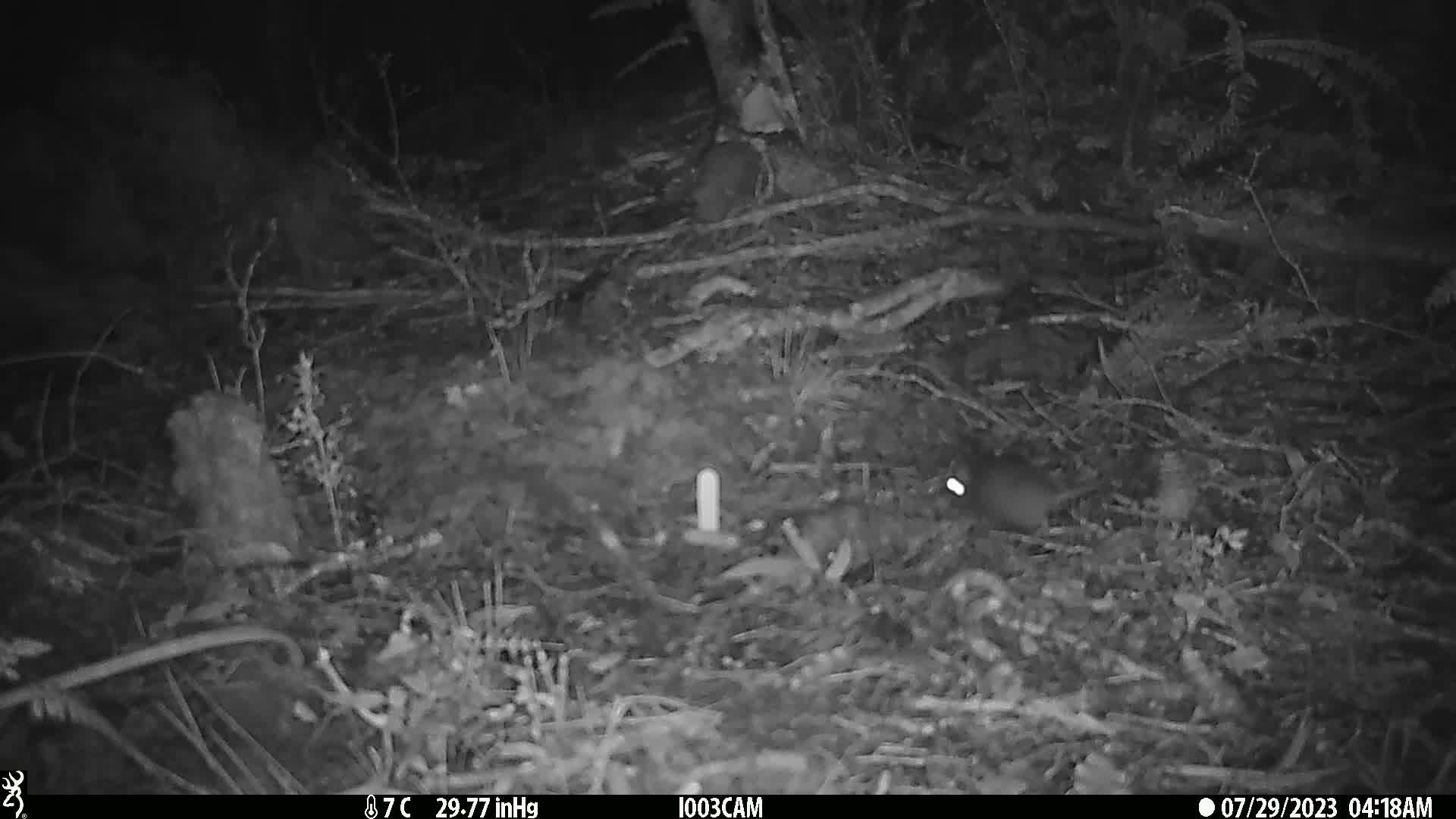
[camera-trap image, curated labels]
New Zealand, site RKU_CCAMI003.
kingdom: Animalia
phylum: Chordata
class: Mammalia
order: Rodentia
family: Muridae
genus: Rattus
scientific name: Rattus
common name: rat